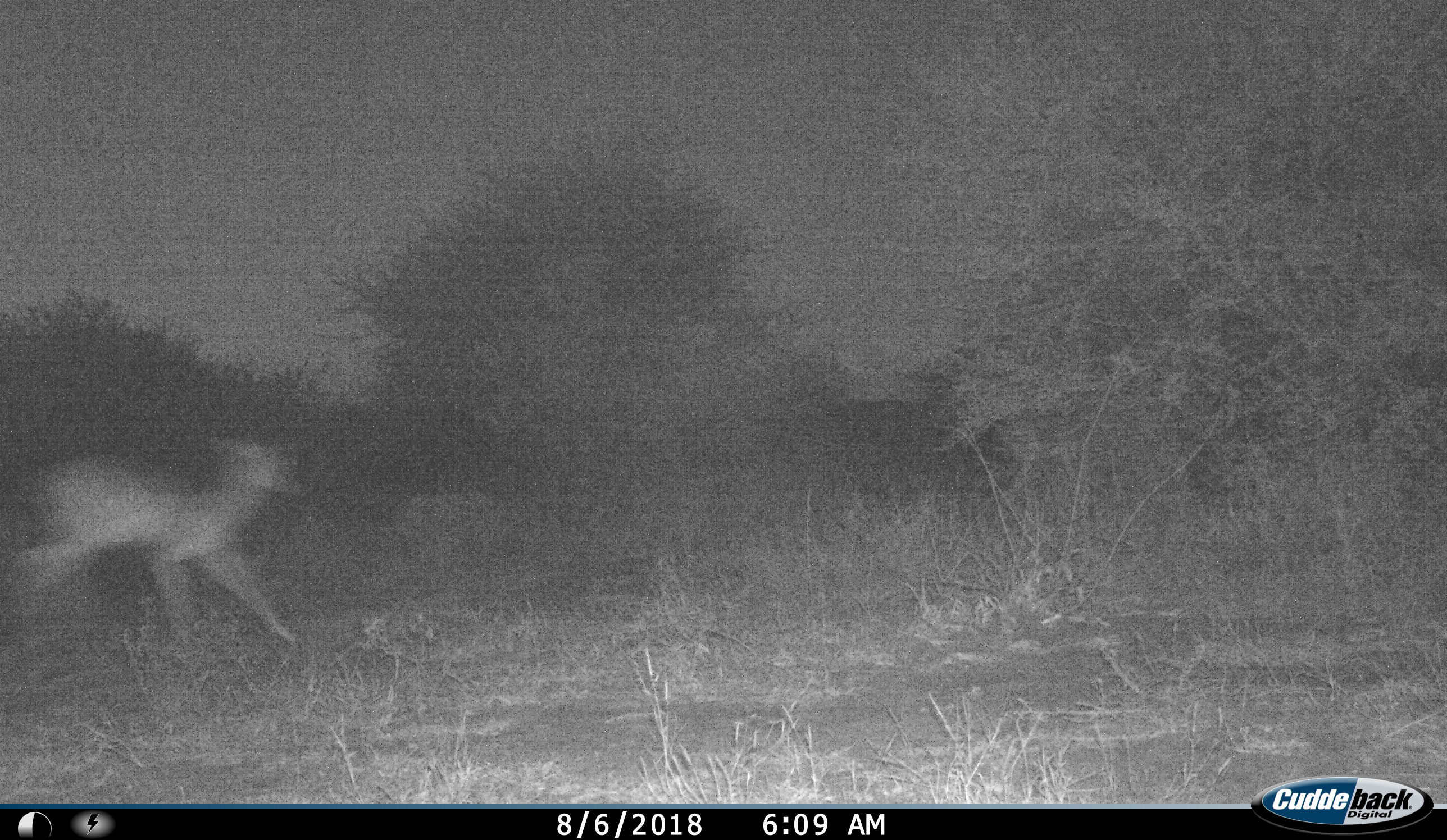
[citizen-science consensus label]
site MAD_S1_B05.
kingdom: Animalia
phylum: Chordata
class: Mammalia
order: Artiodactyla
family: Bovidae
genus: Aepyceros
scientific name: Aepyceros melampus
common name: impala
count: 1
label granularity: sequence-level